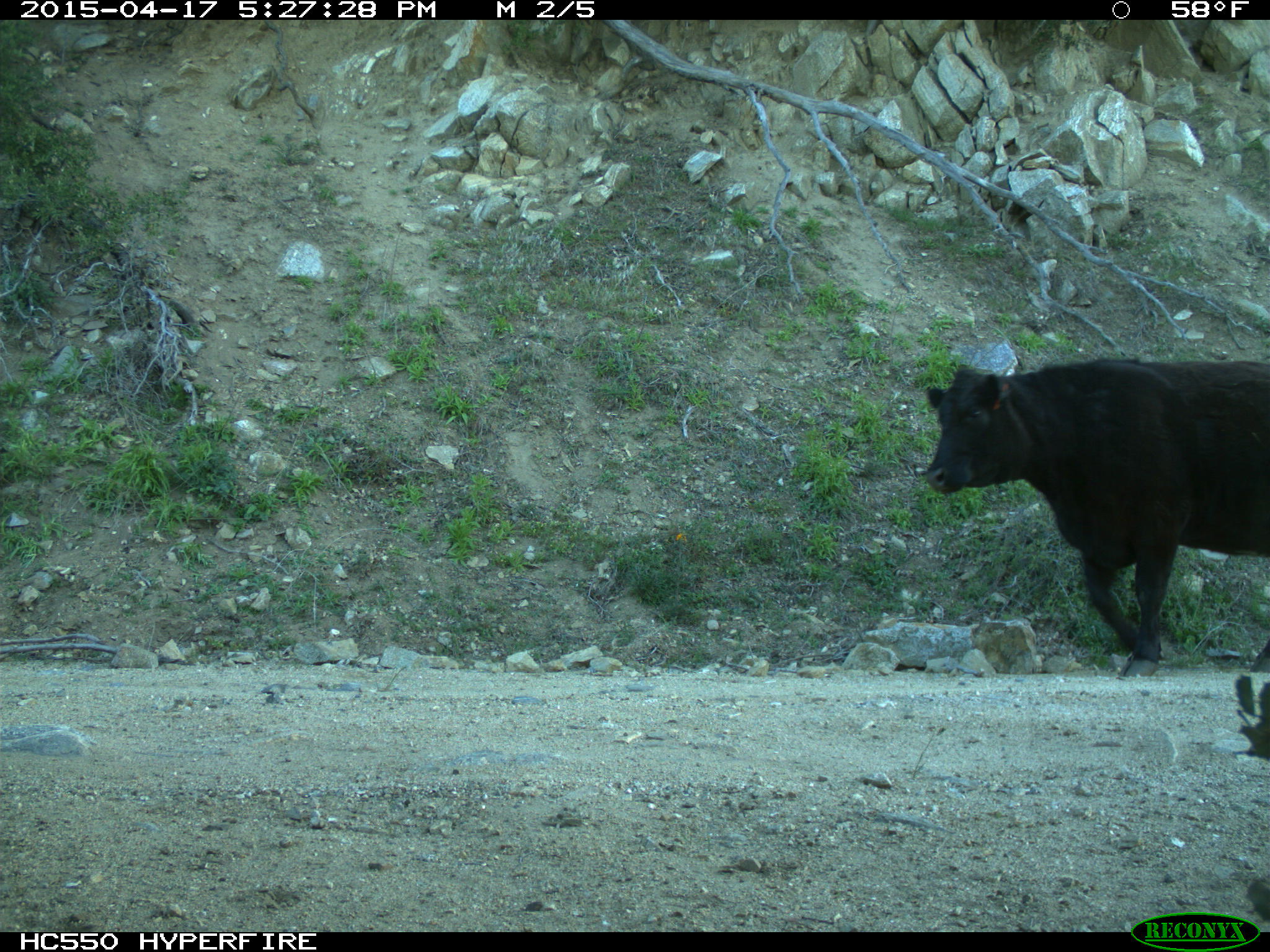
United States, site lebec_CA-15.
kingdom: Animalia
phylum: Chordata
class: Mammalia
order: Artiodactyla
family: Bovidae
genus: Bos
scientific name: Bos taurus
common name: domestic cow